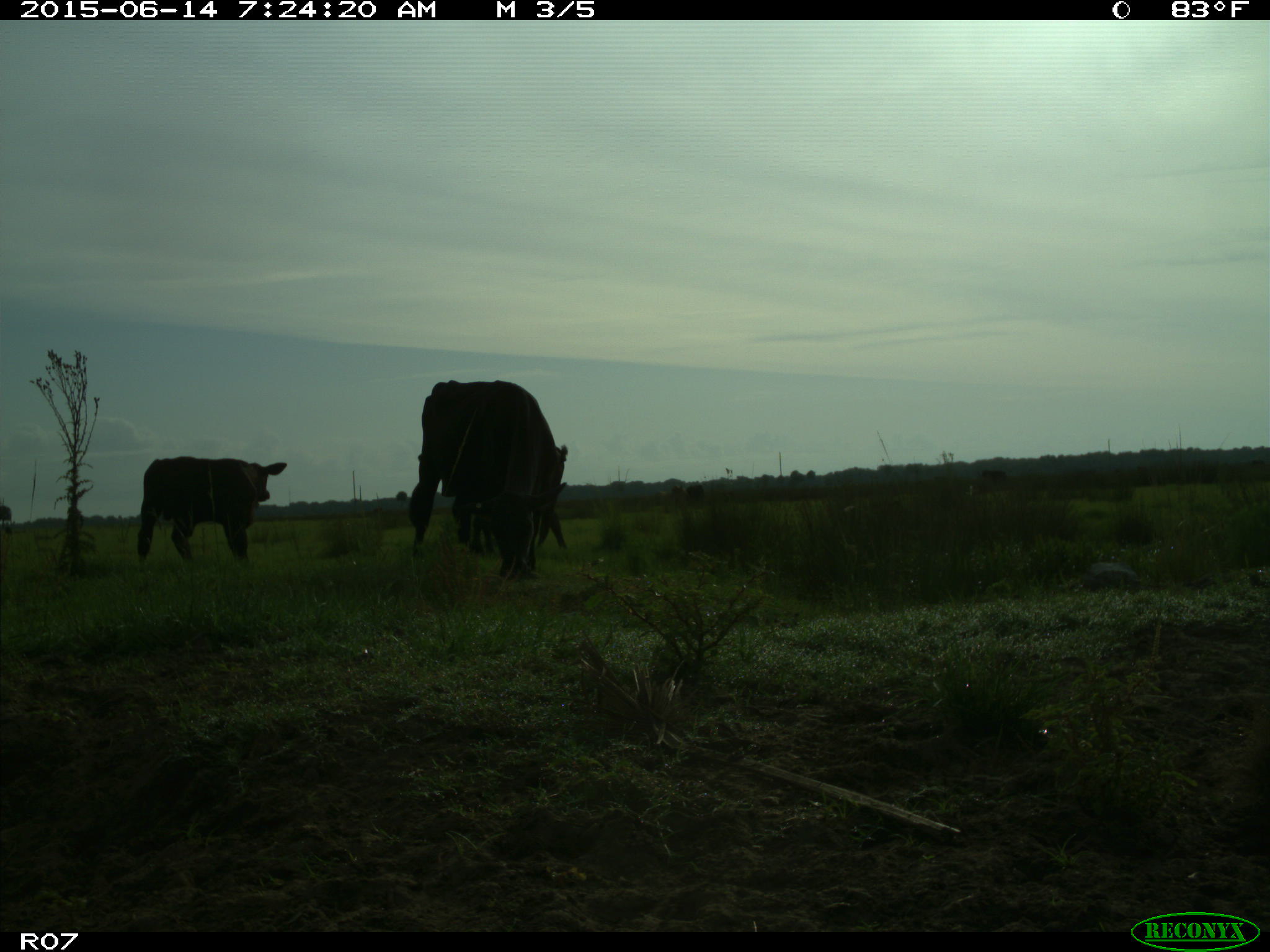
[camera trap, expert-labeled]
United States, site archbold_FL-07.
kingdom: Animalia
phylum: Chordata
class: Mammalia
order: Artiodactyla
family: Bovidae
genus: Bos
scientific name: Bos taurus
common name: domestic cow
Bos taurus (domestic cow).